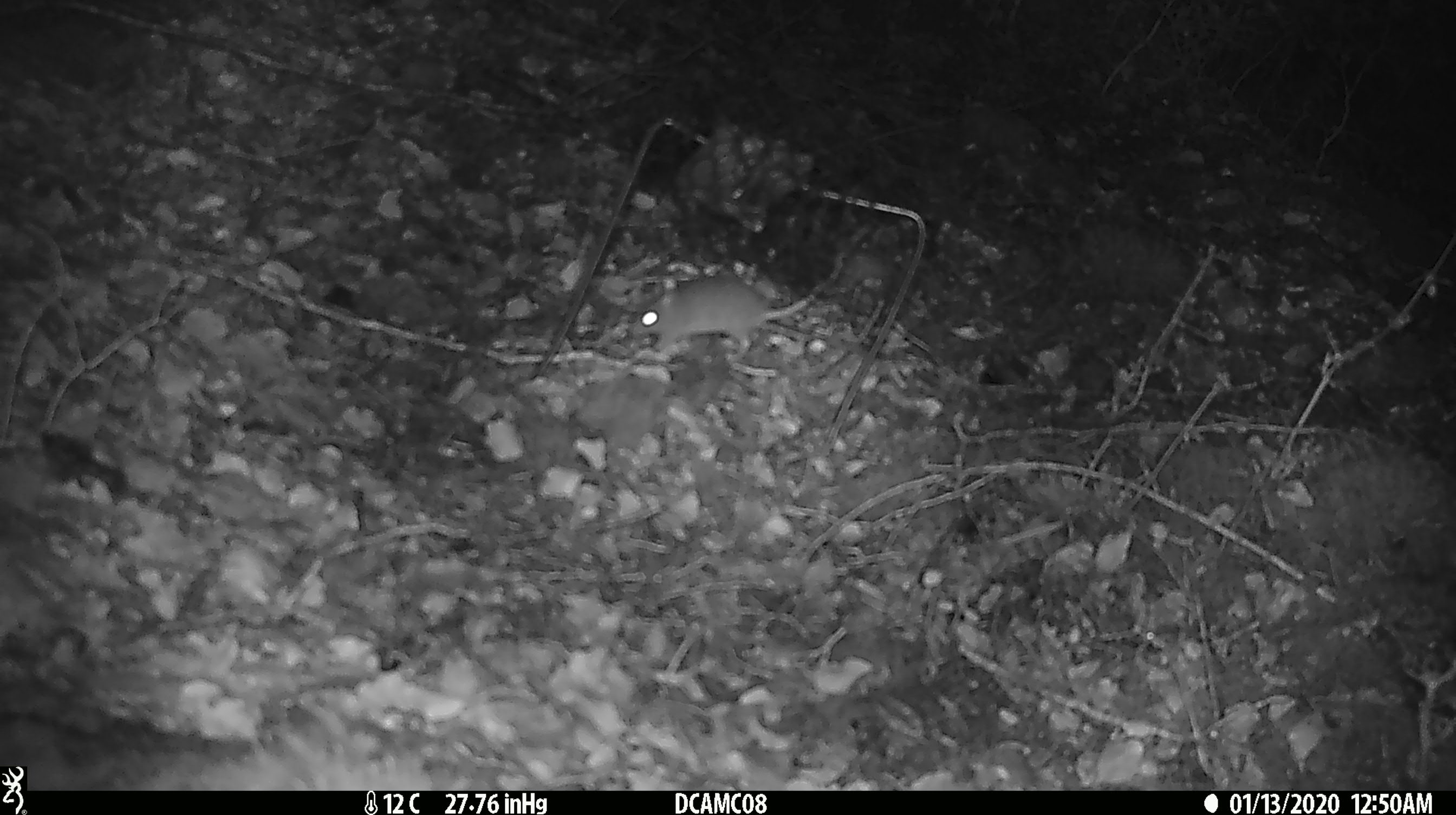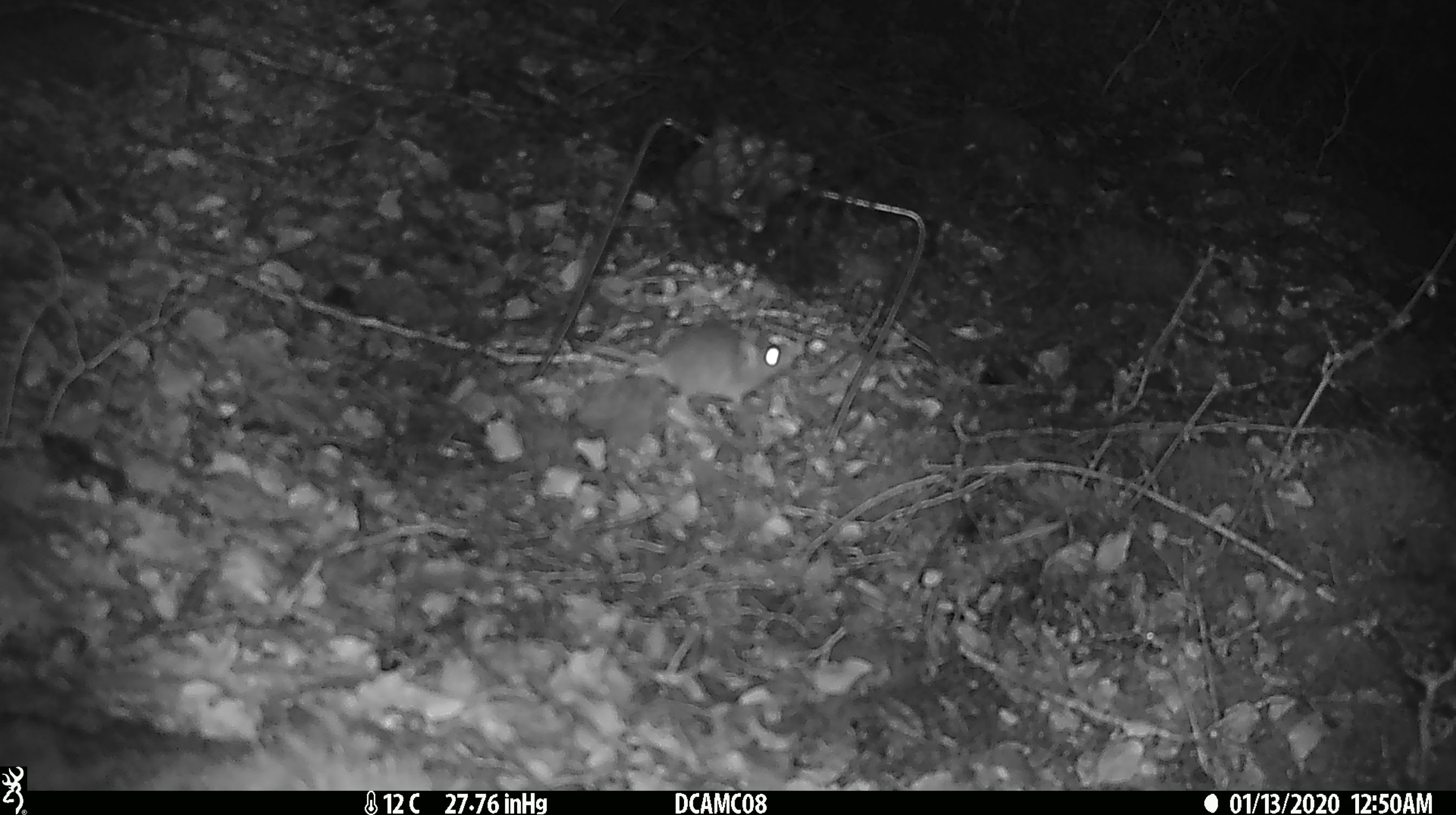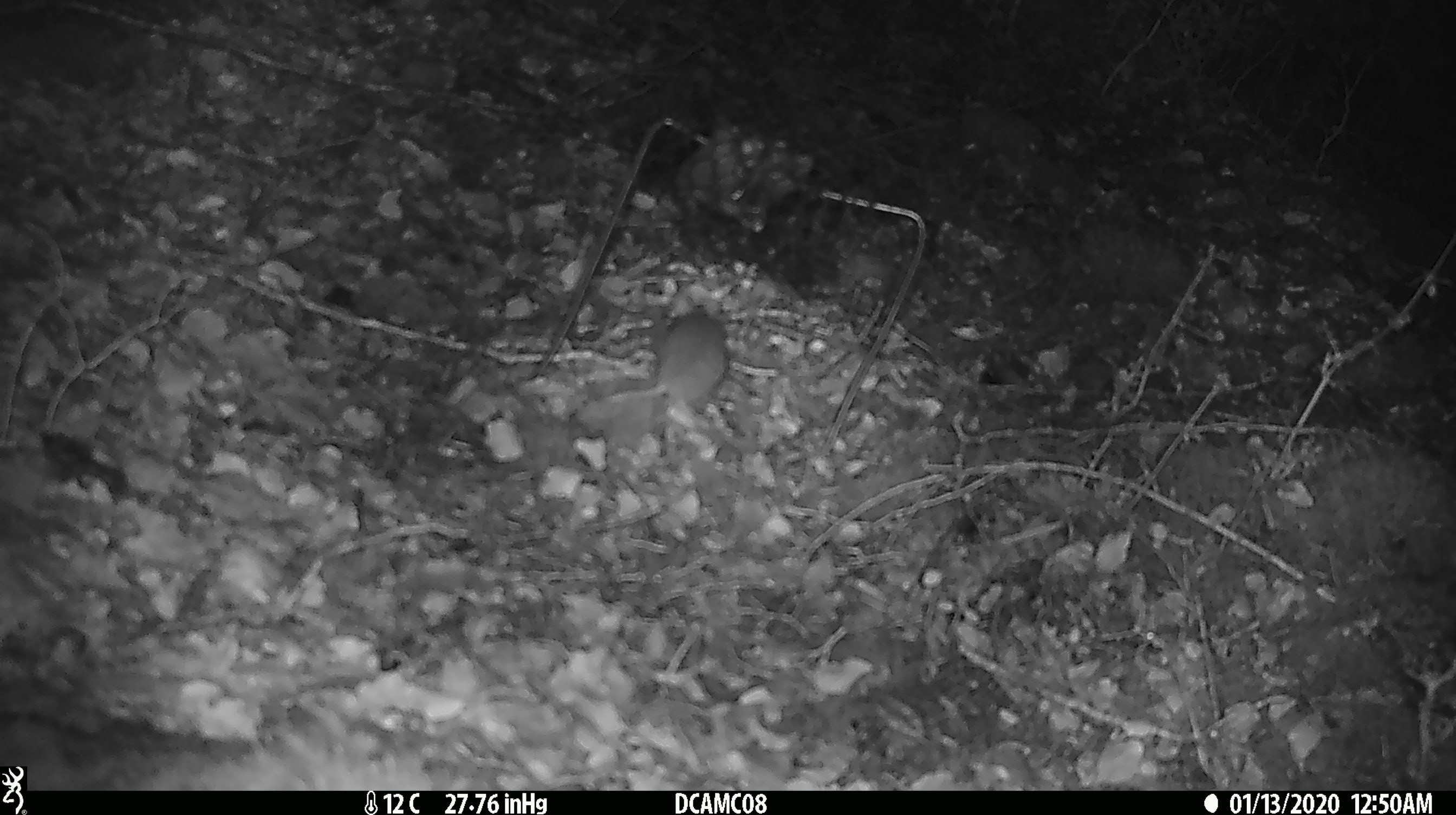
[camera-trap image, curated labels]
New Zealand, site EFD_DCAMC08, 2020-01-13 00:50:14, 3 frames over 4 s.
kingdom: Animalia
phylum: Chordata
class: Mammalia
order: Rodentia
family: Muridae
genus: Mus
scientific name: Mus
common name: mouse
Mouse (Mus).